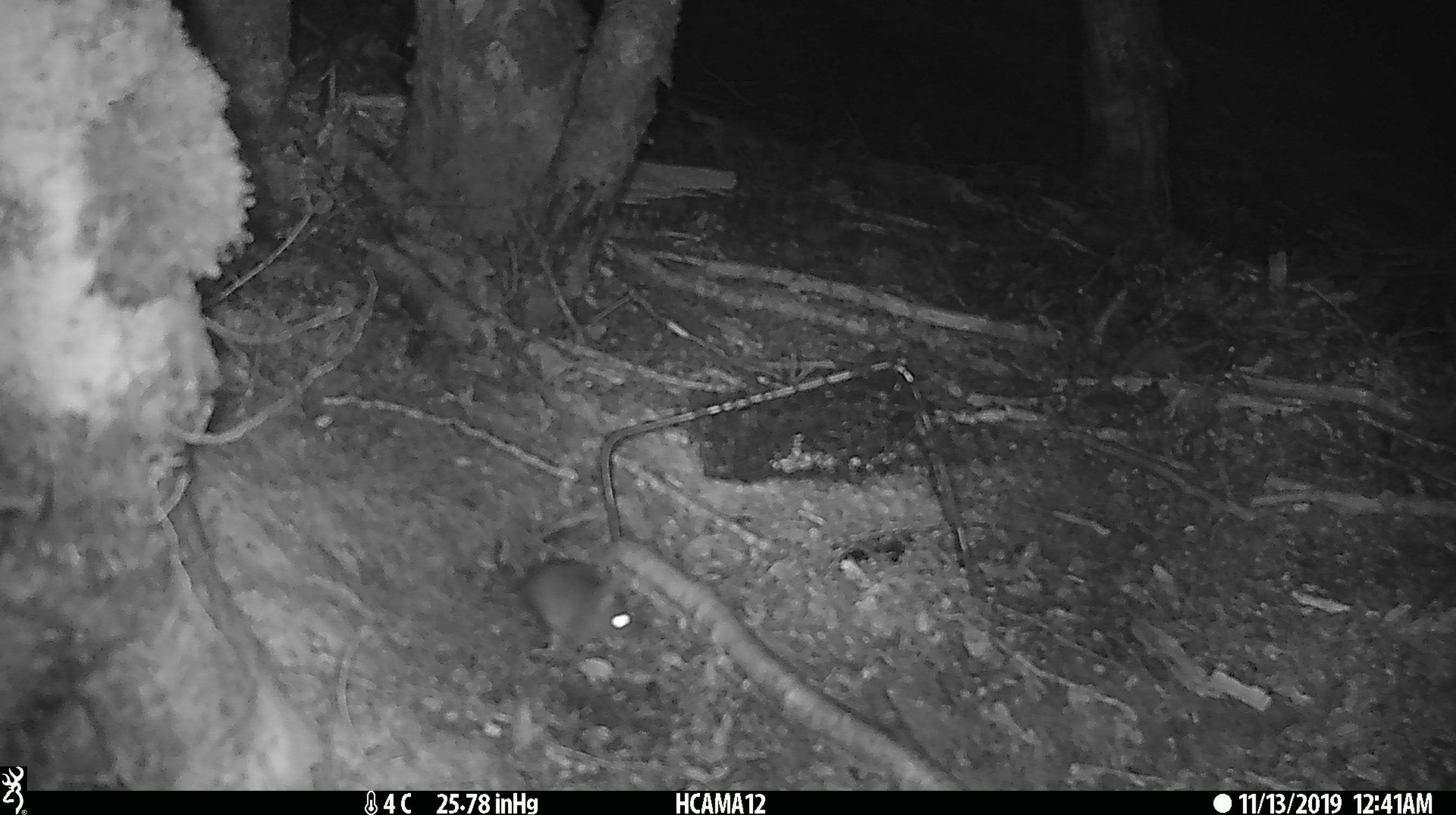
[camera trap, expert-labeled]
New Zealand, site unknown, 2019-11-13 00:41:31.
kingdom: Animalia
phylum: Chordata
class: Mammalia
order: Rodentia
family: Muridae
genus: Mus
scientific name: Mus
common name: mouse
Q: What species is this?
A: Mouse (Mus).